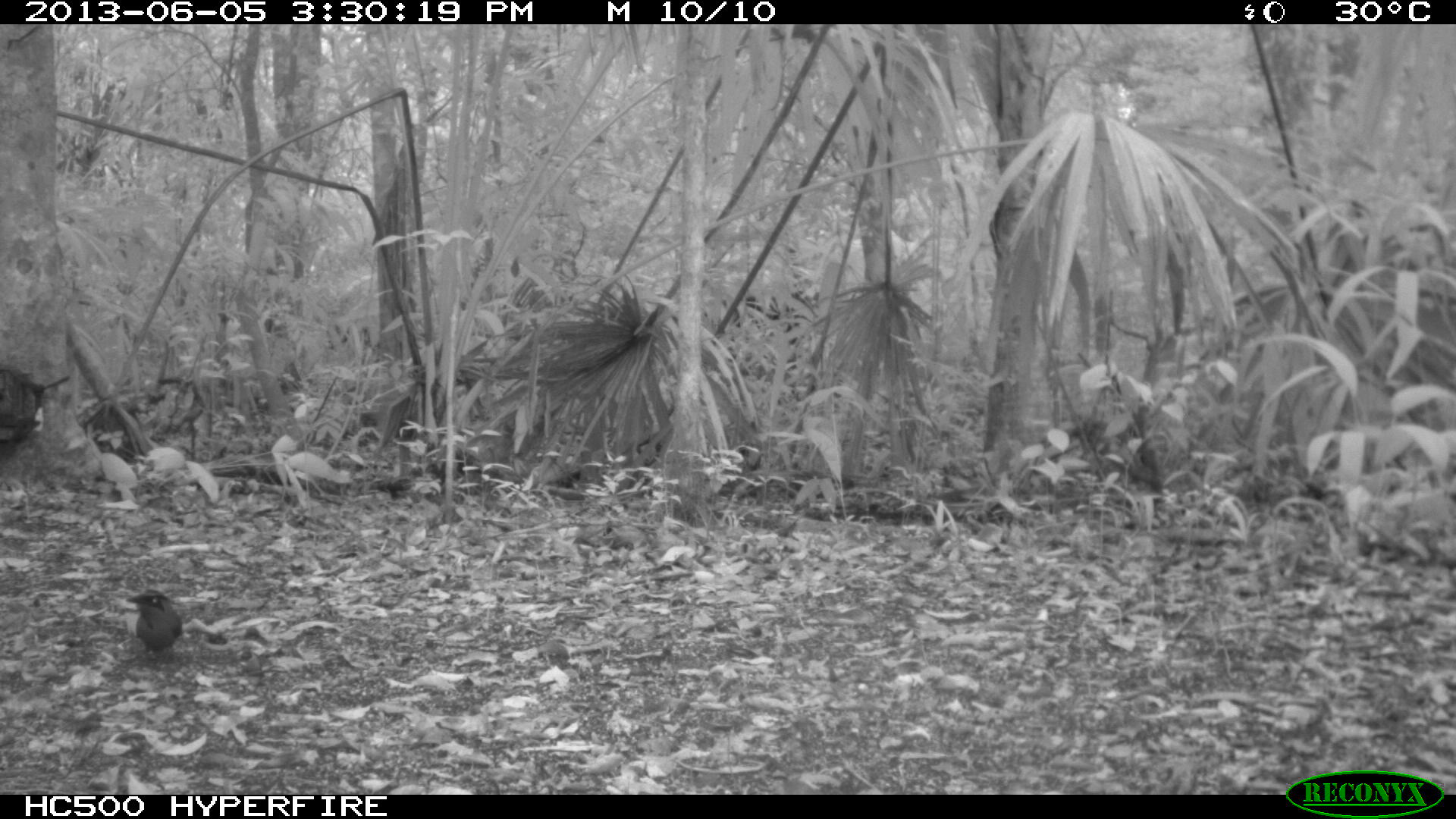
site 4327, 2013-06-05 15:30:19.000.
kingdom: Animalia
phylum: Chordata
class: Aves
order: Coraciiformes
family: Momotidae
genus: Momotus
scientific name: Momotus momota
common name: amazonian motmot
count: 1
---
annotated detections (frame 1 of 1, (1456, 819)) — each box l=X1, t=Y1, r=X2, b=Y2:
momotus momota: l=124, t=588, r=183, b=655